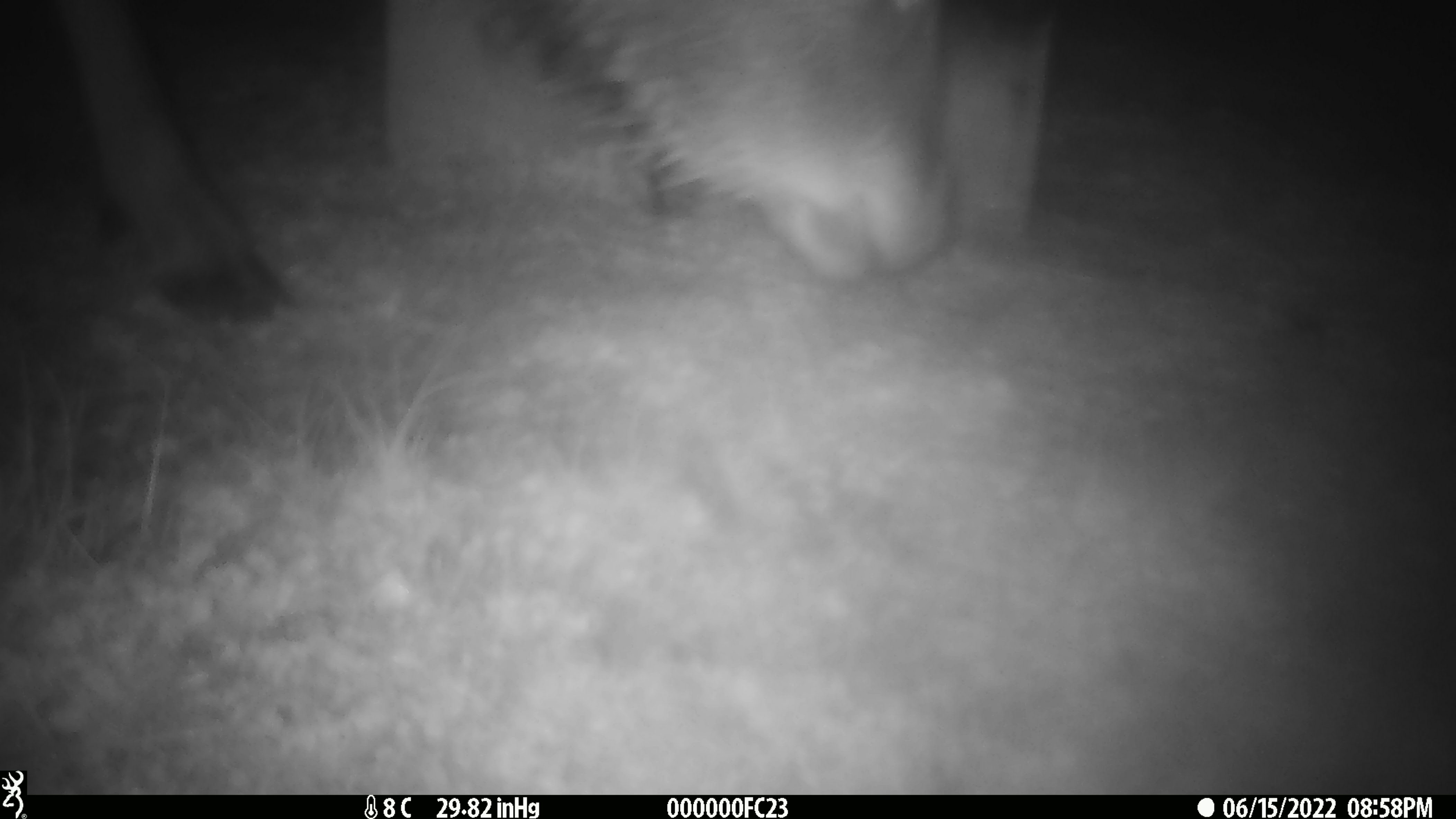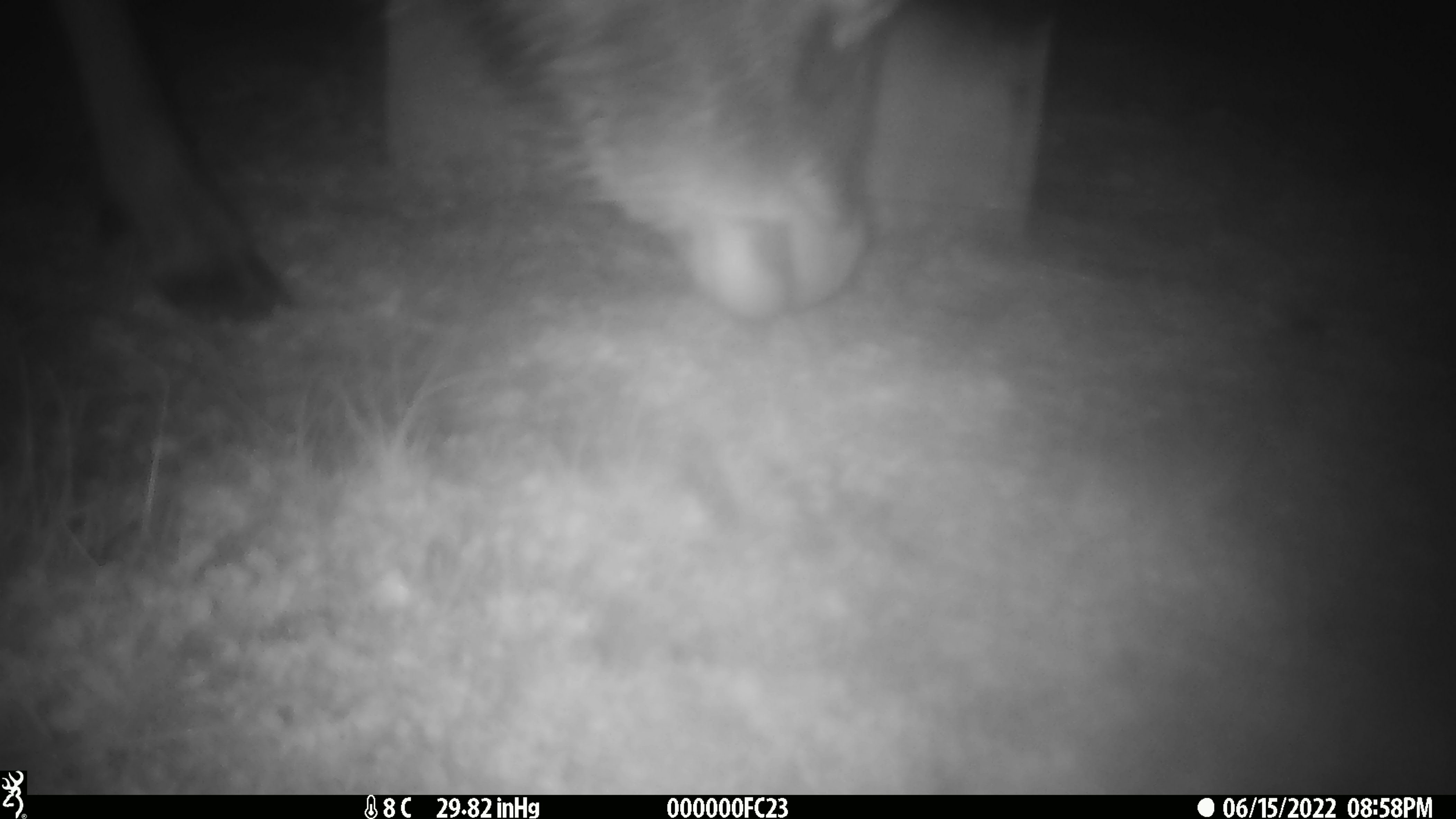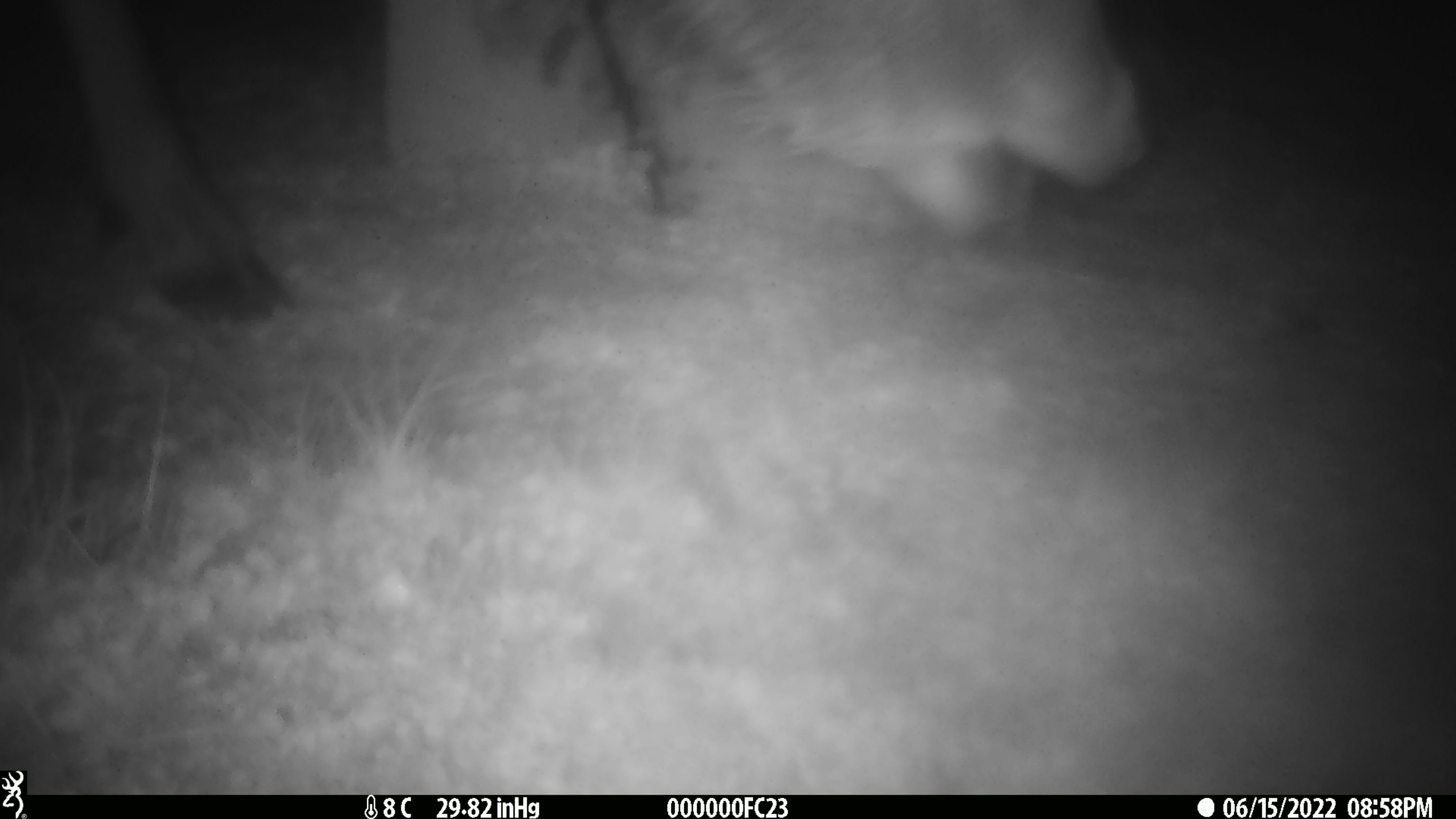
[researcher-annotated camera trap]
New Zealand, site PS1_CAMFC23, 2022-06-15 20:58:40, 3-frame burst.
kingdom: Animalia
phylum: Chordata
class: Mammalia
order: Artiodactyla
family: Cervidae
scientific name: Cervidae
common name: deer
Deer (Cervidae).